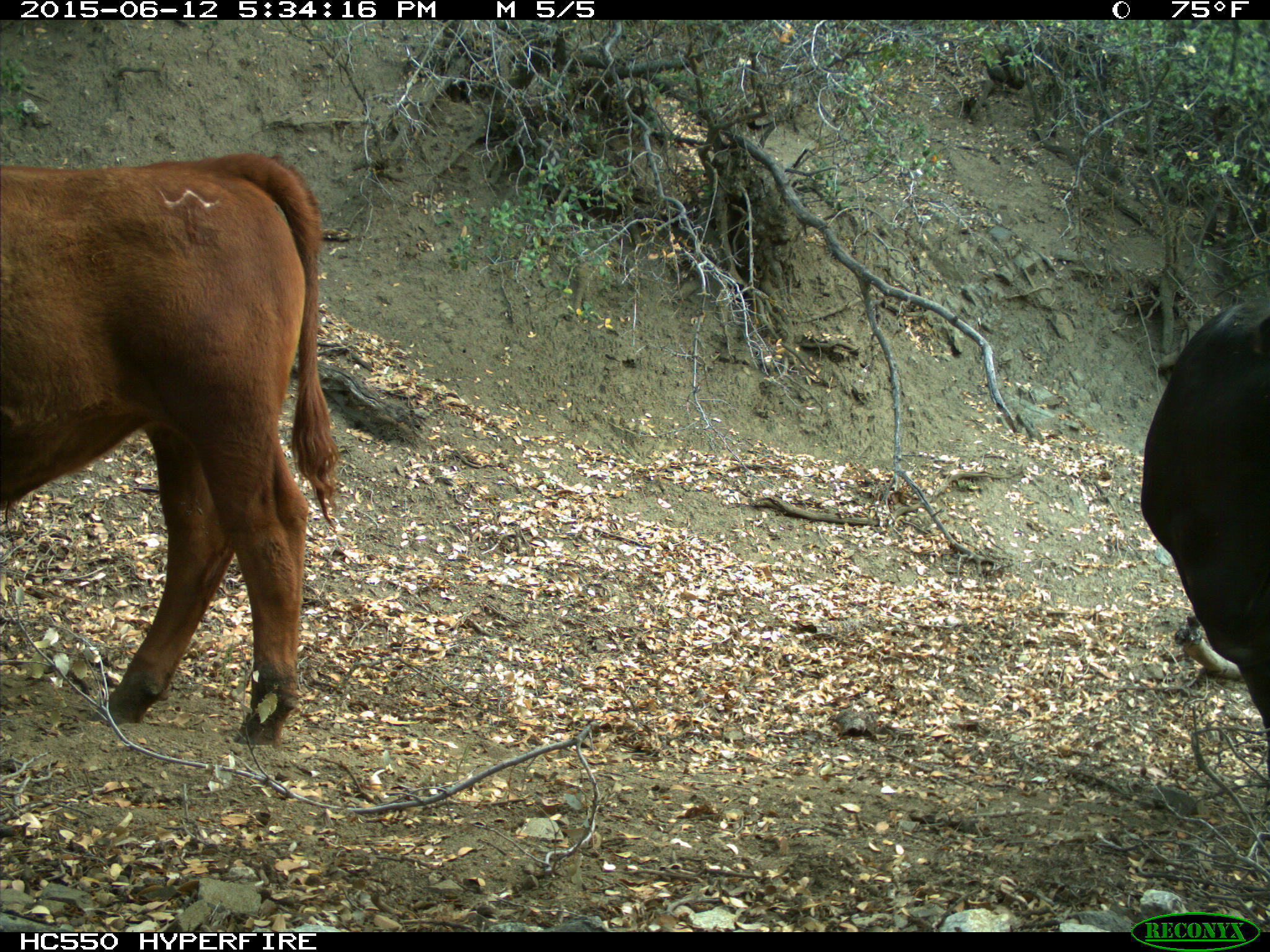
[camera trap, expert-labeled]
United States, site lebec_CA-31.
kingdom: Animalia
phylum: Chordata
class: Mammalia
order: Artiodactyla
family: Bovidae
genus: Bos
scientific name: Bos taurus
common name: domestic cow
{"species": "Bos taurus (domestic cow)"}